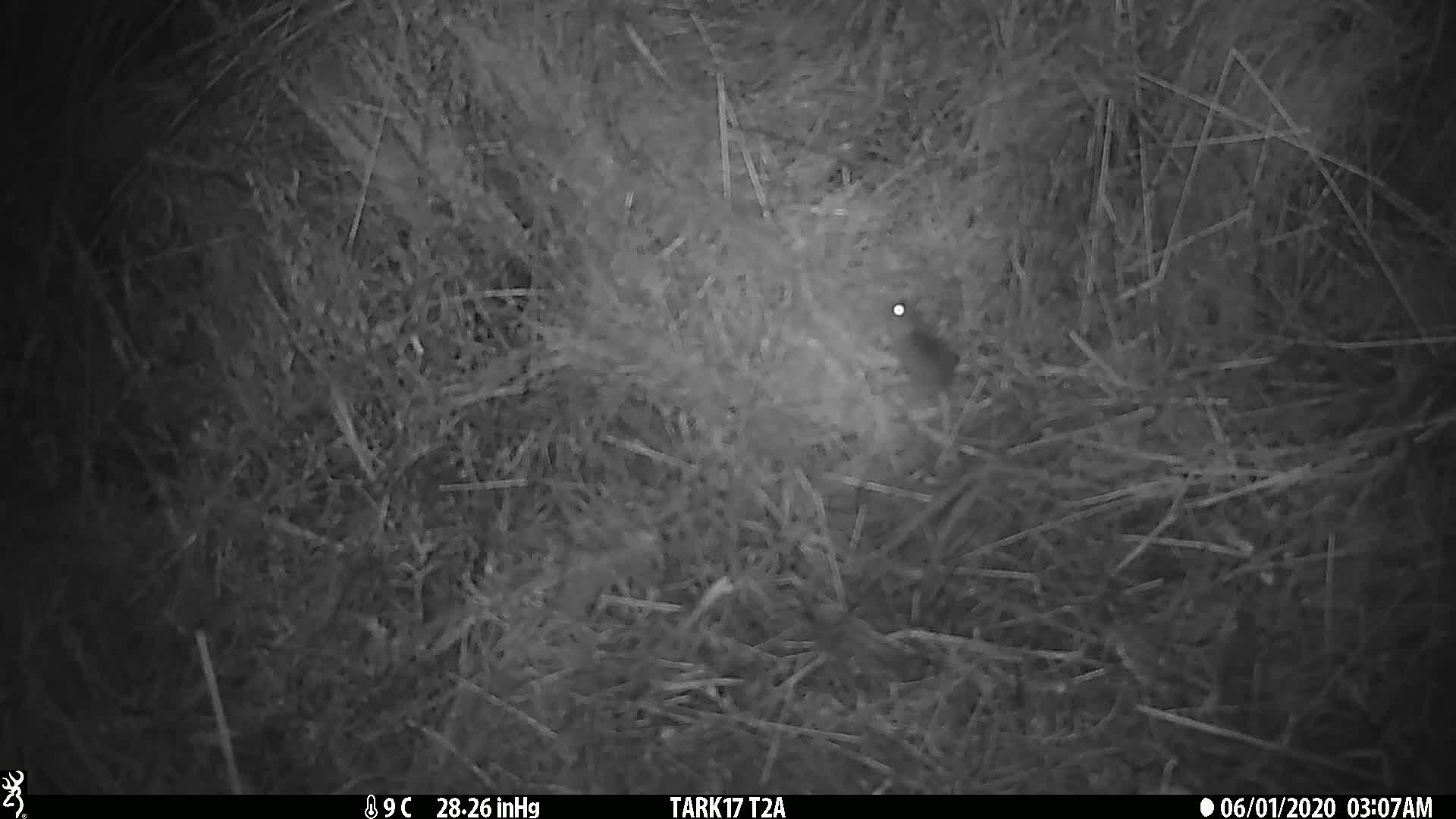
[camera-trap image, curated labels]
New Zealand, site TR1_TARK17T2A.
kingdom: Animalia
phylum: Chordata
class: Mammalia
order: Rodentia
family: Muridae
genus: Mus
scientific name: Mus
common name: mouse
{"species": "mouse (Mus)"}